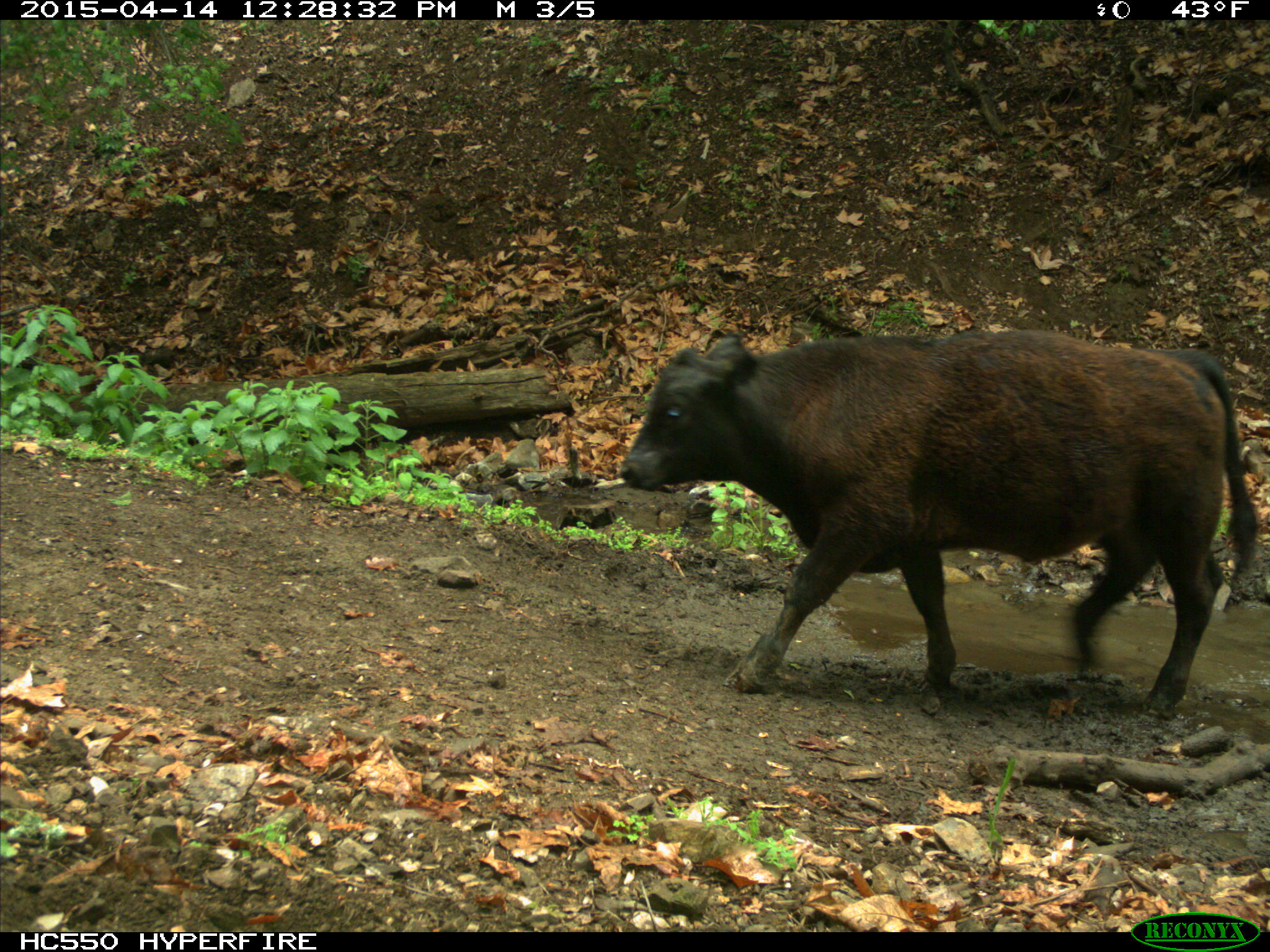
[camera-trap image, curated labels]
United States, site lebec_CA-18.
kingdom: Animalia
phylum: Chordata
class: Mammalia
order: Artiodactyla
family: Bovidae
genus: Bos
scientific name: Bos taurus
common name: domestic cow